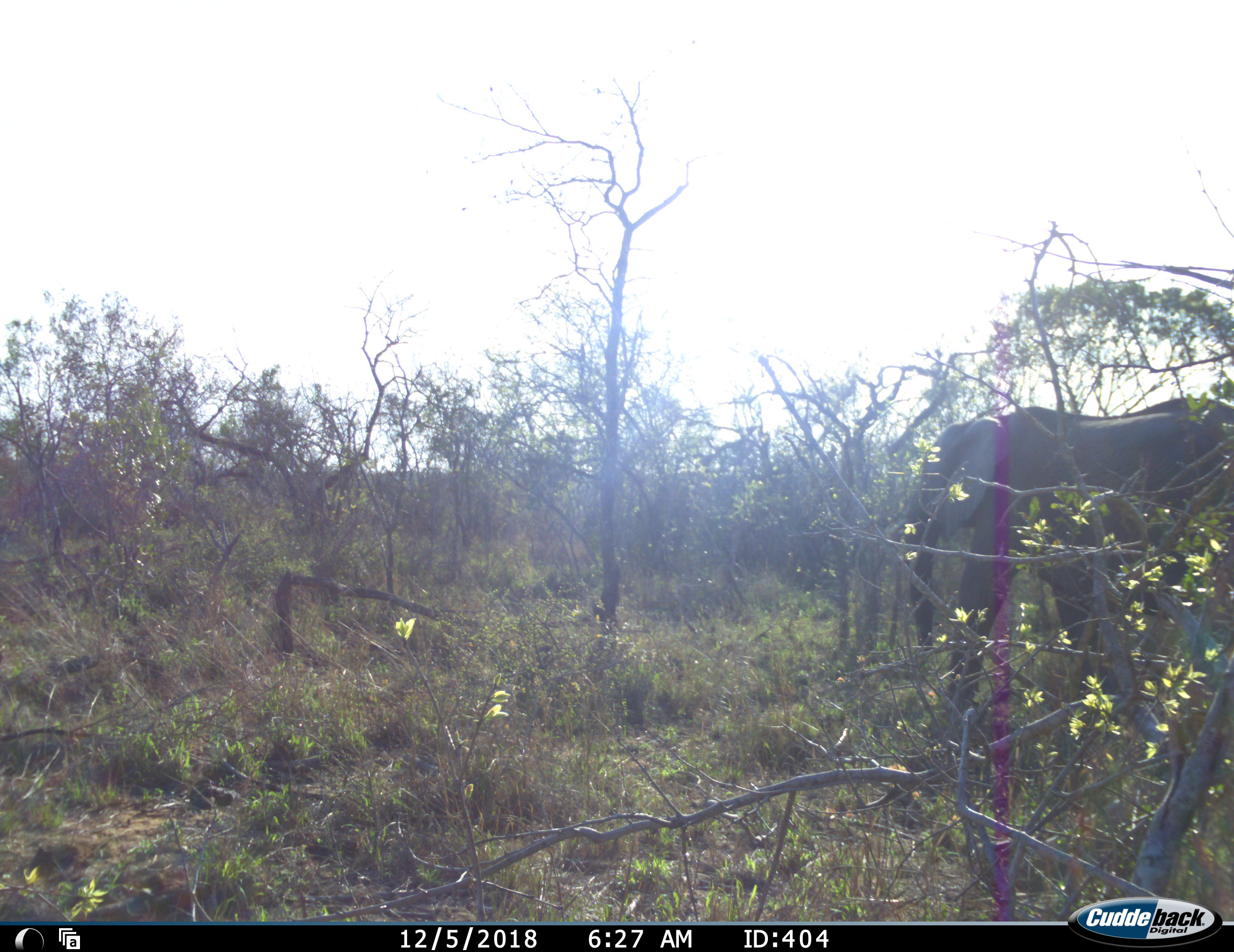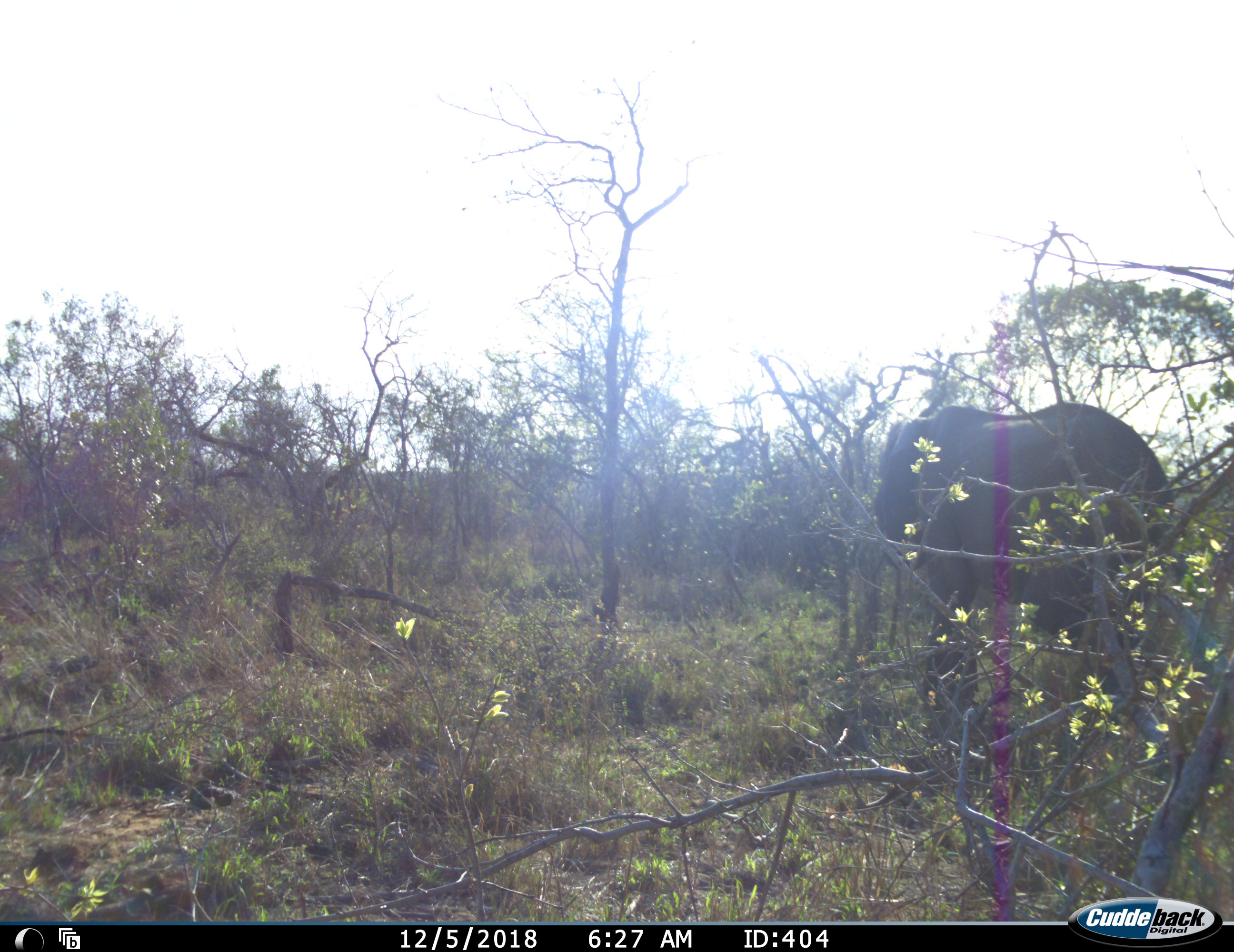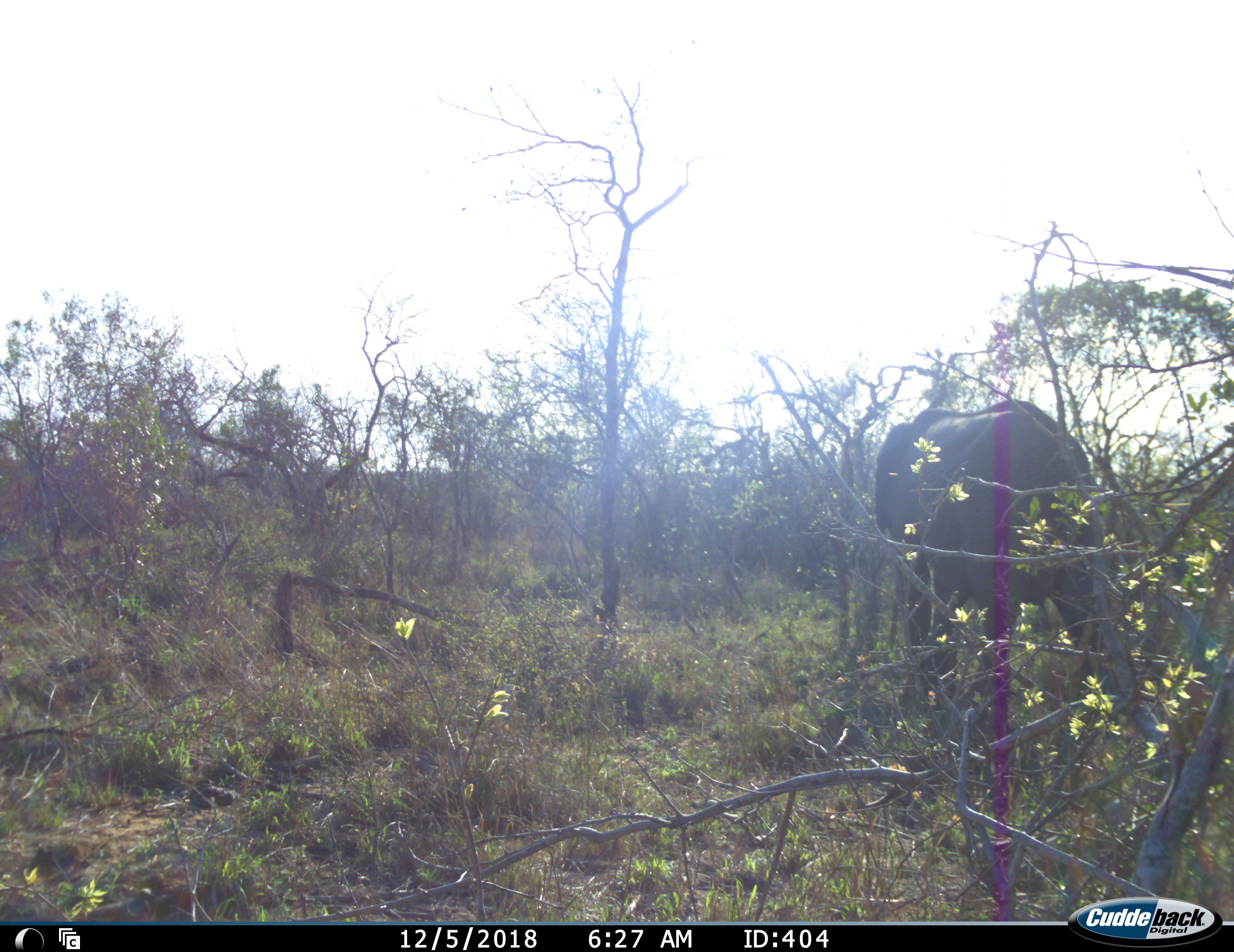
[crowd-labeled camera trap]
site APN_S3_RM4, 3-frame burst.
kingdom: Animalia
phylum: Chordata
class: Mammalia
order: Proboscidea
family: Elephantidae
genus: Loxodonta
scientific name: Loxodonta africana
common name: african bush elephant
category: elephant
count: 1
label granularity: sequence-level